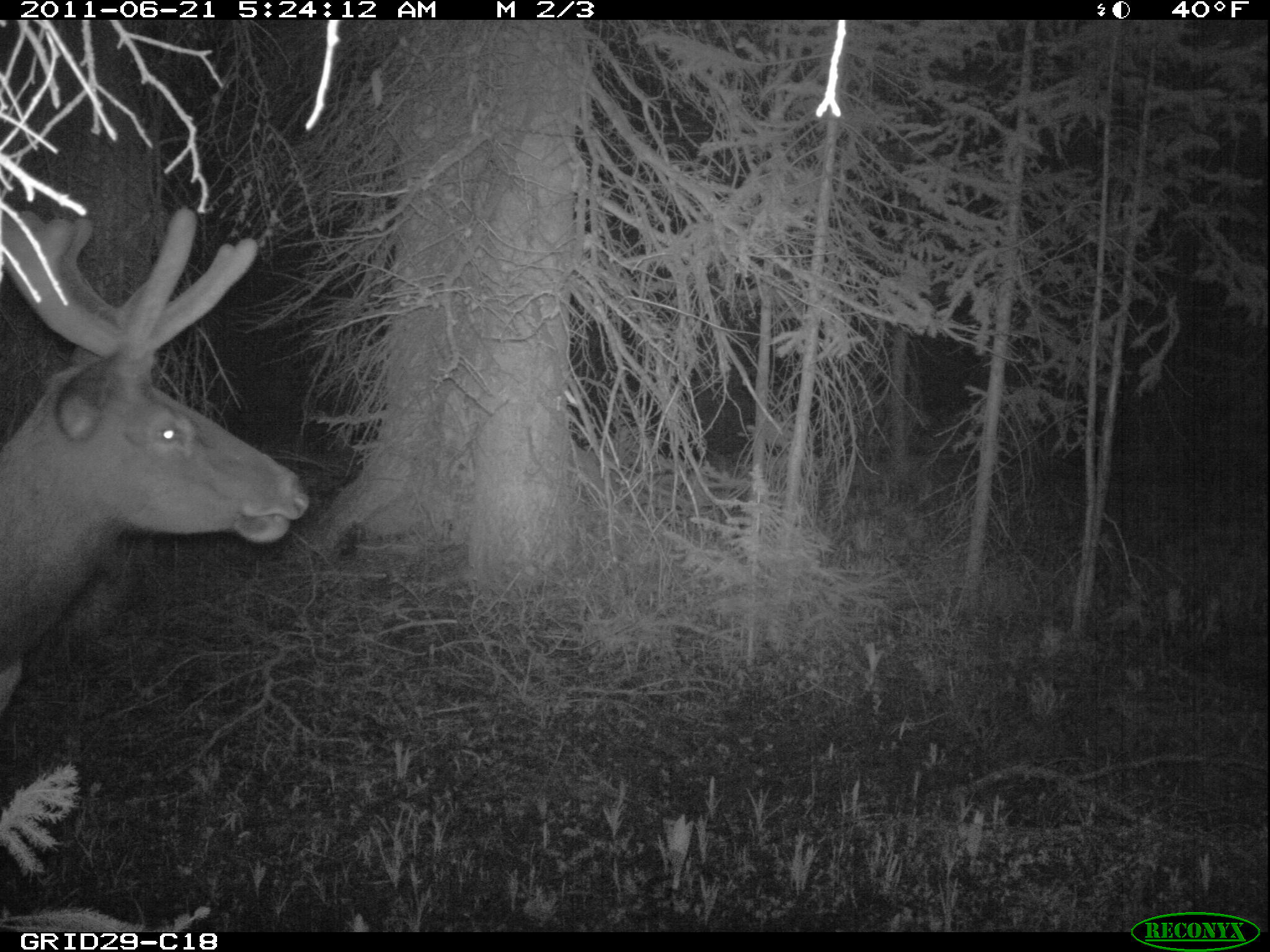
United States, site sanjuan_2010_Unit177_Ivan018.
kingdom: Animalia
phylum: Chordata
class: Mammalia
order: Artiodactyla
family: Cervidae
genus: Cervus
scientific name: Cervus elaphus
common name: red deer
Cervus elaphus (red deer).